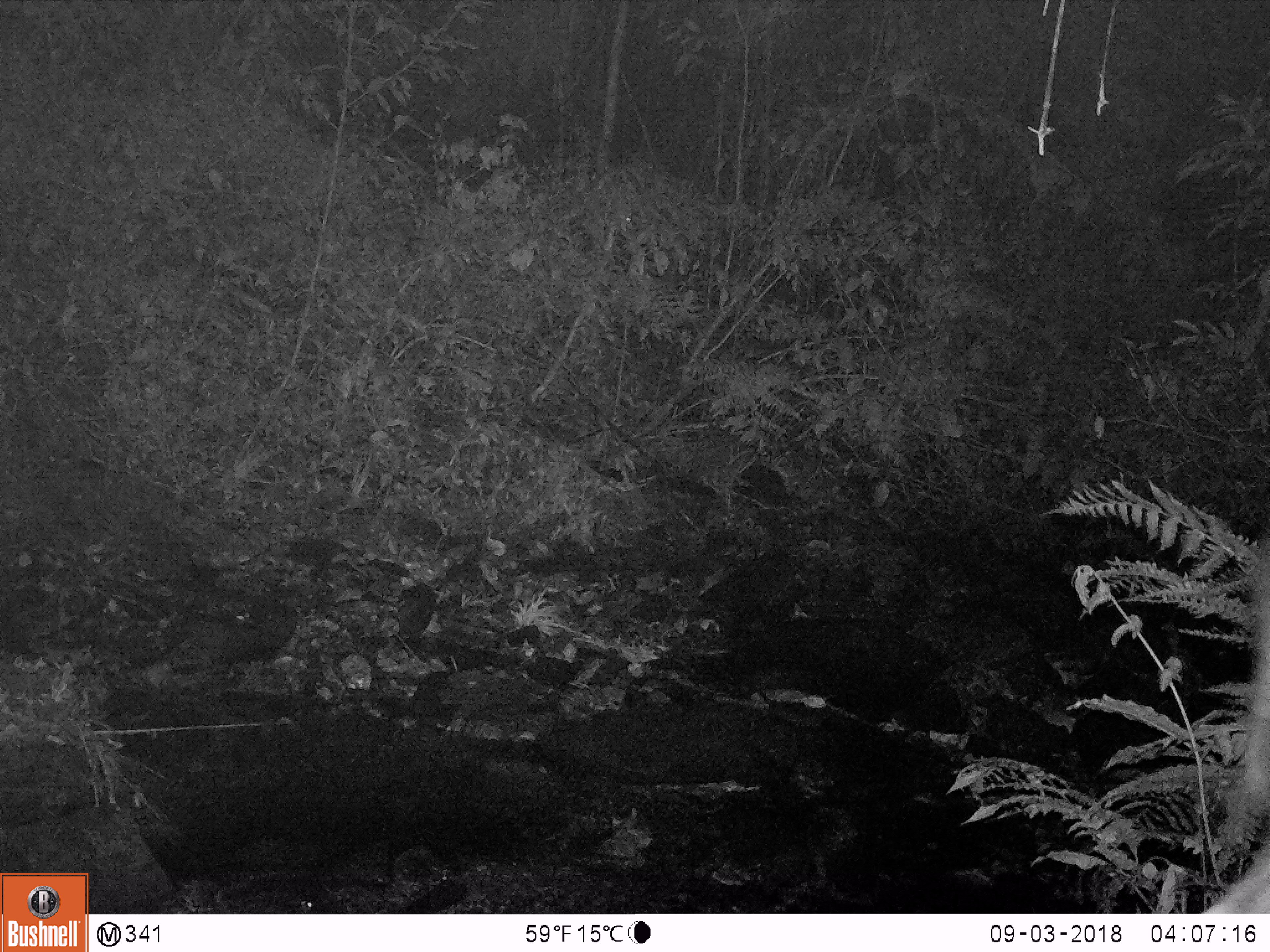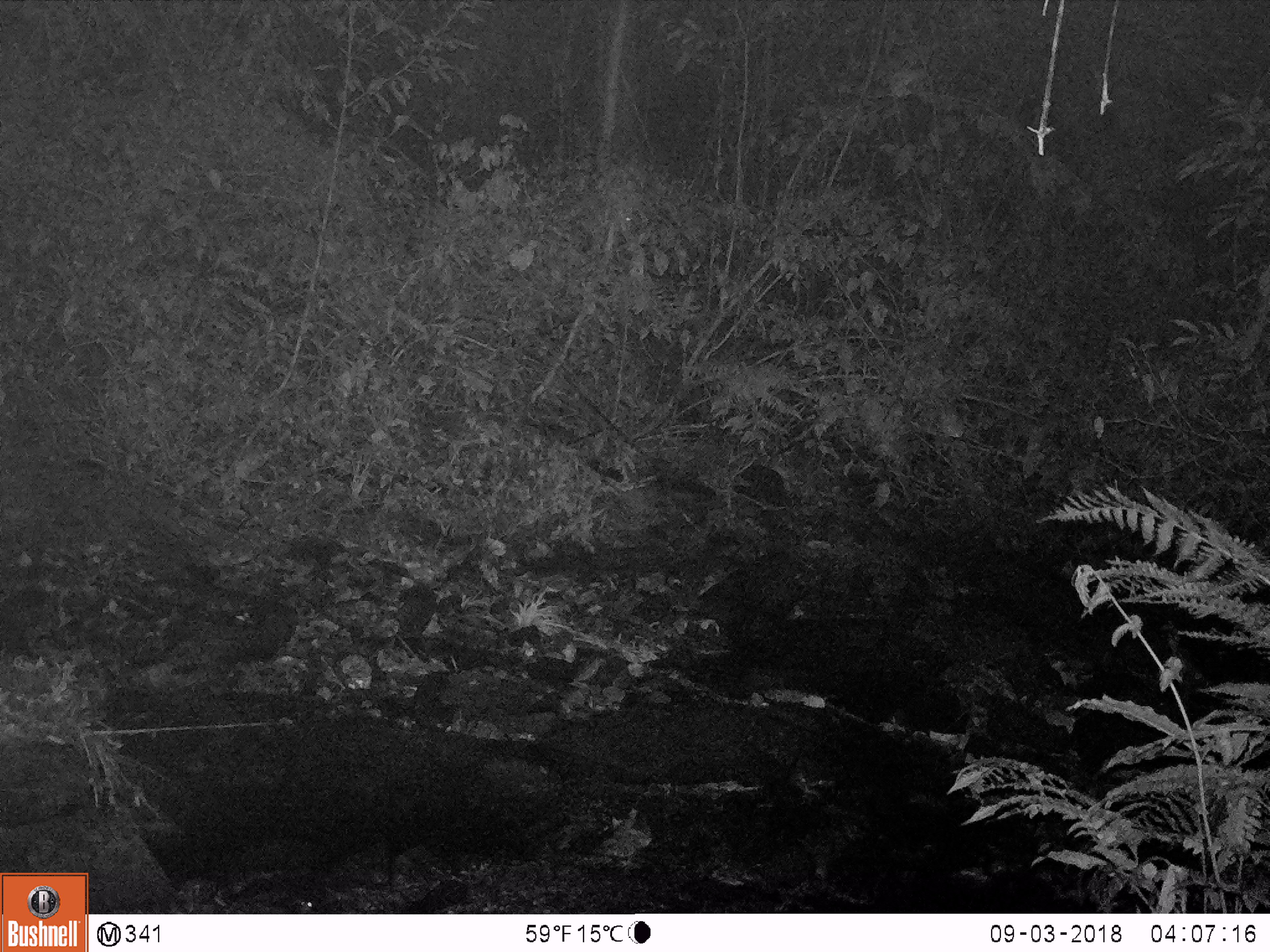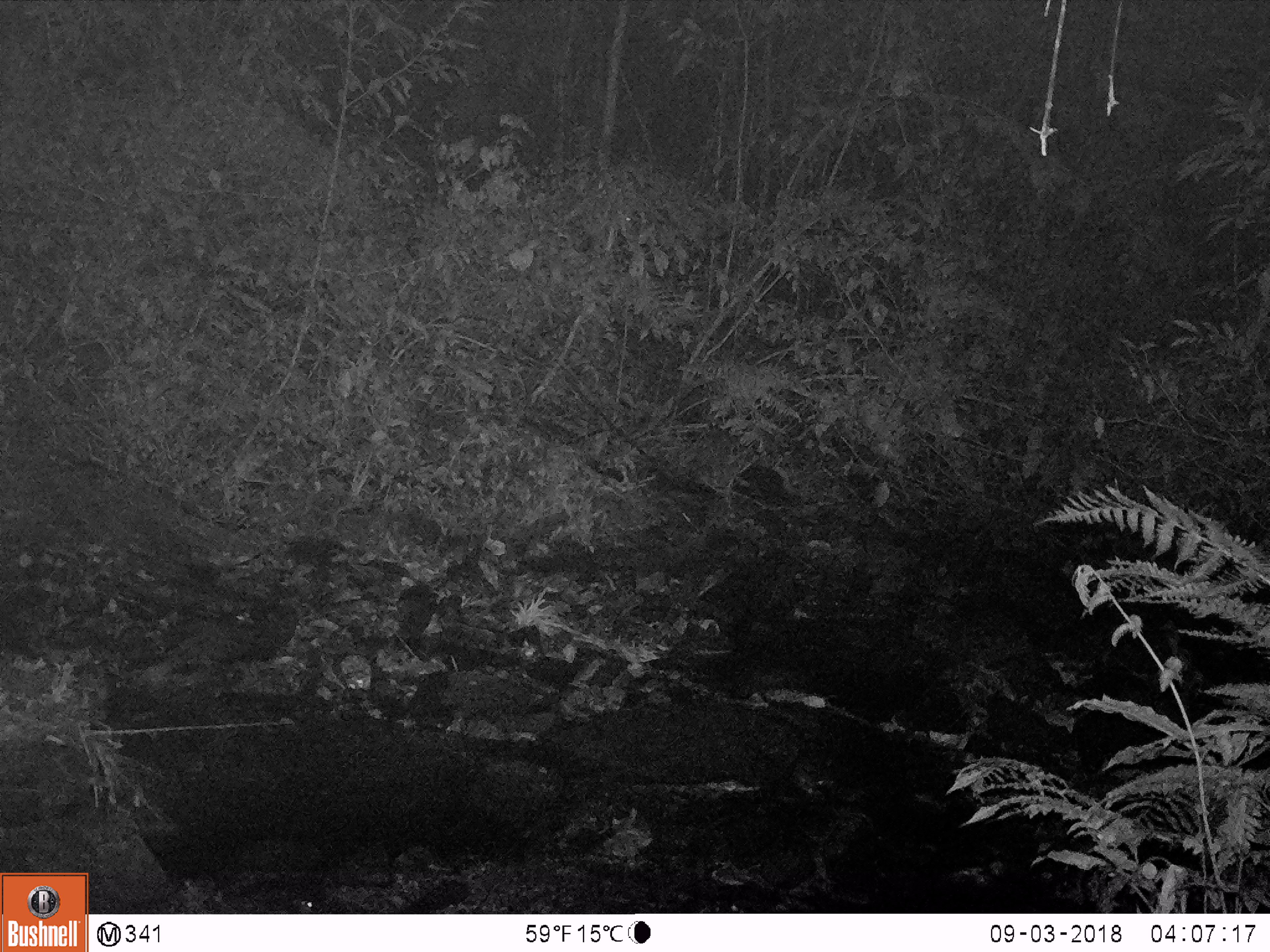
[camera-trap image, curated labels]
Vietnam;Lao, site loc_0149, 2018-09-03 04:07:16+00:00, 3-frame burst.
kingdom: Animalia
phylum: Chordata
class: Mammalia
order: Artiodactyla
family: Bovidae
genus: Capricornis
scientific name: Capricornis sumatraensis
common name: chinese serow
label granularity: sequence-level